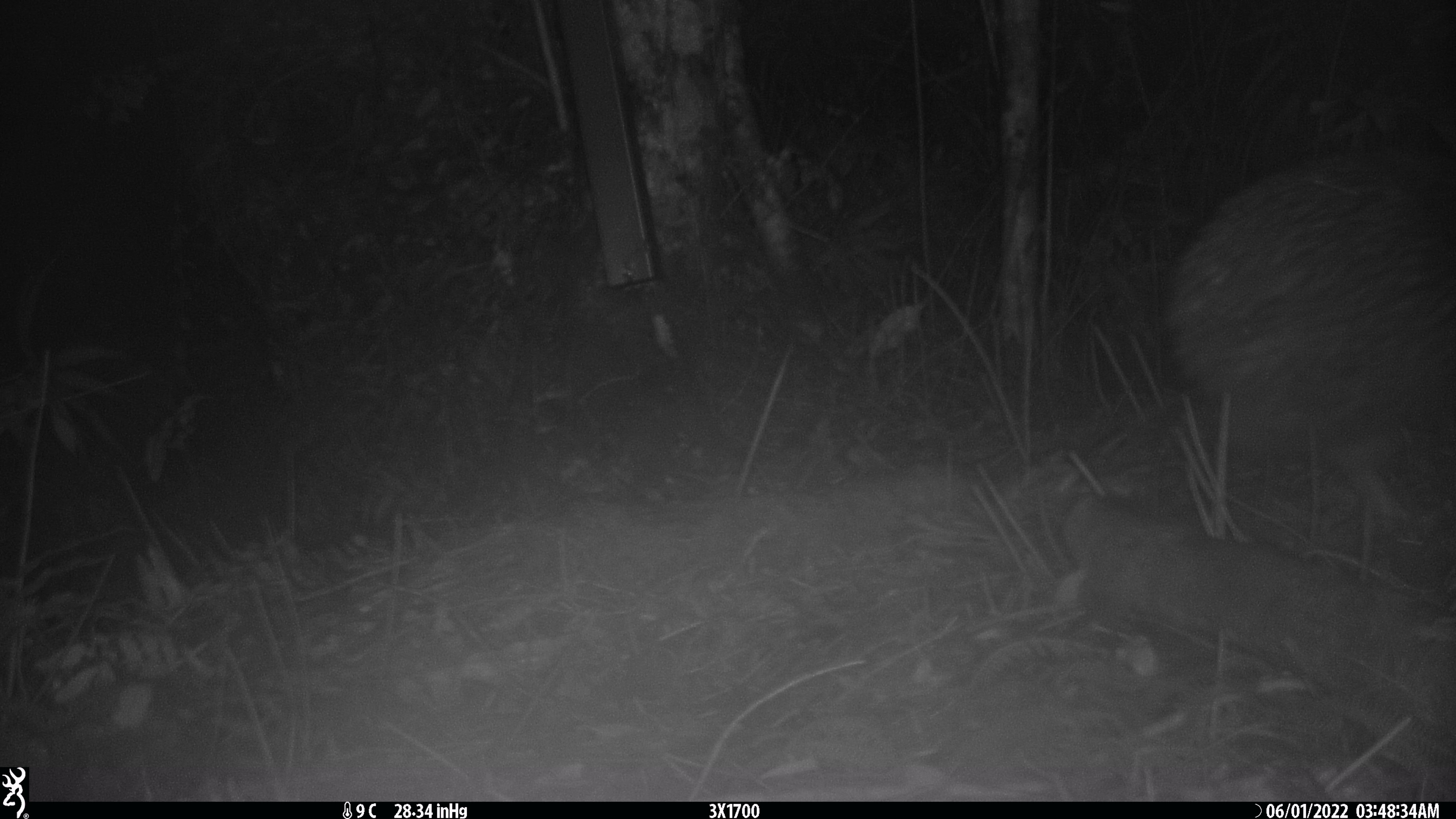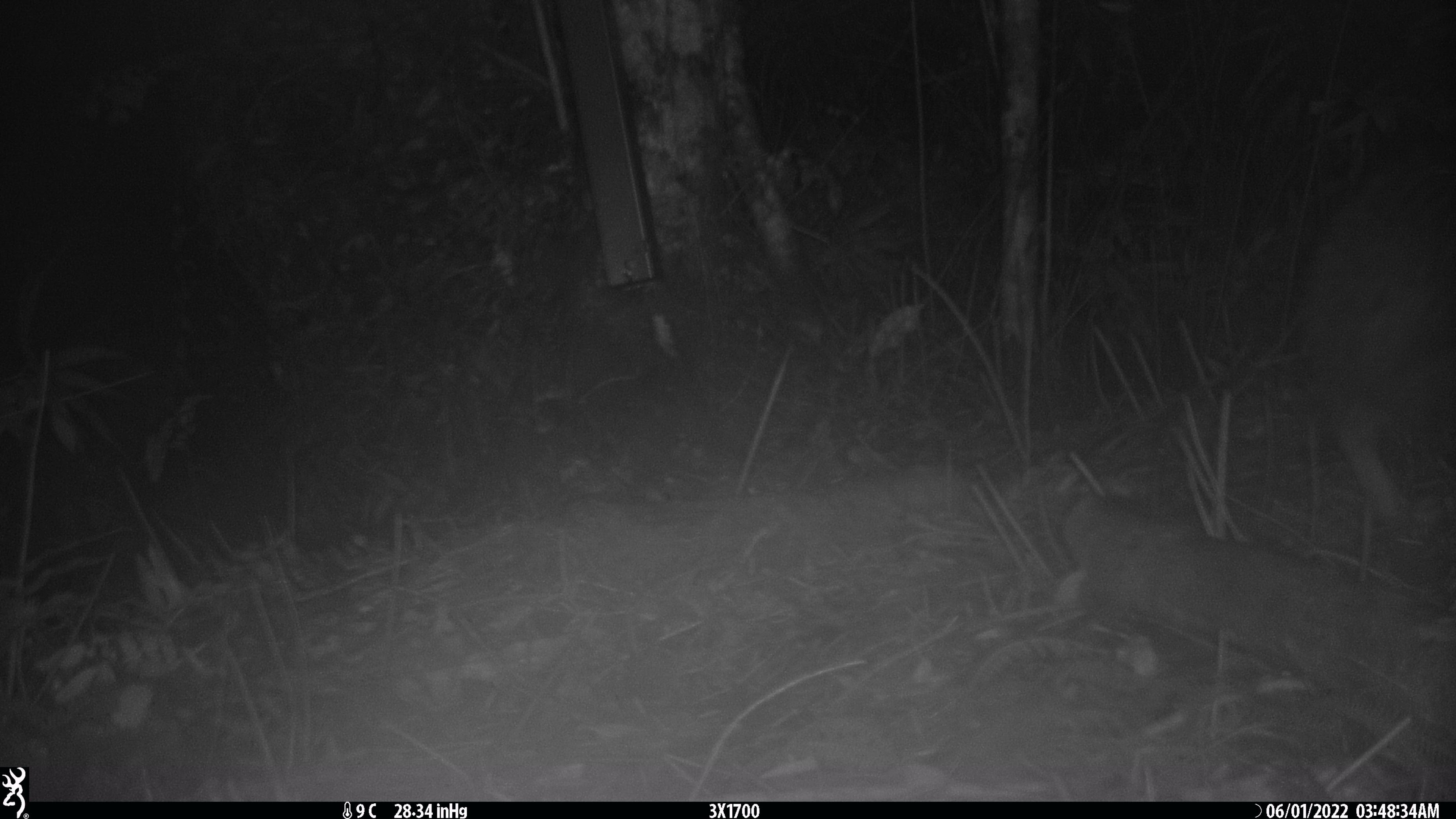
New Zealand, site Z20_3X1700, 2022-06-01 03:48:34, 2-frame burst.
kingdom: Animalia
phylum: Chordata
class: Aves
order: Apterygiformes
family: Apterygidae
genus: Apteryx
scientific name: Apteryx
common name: kiwi